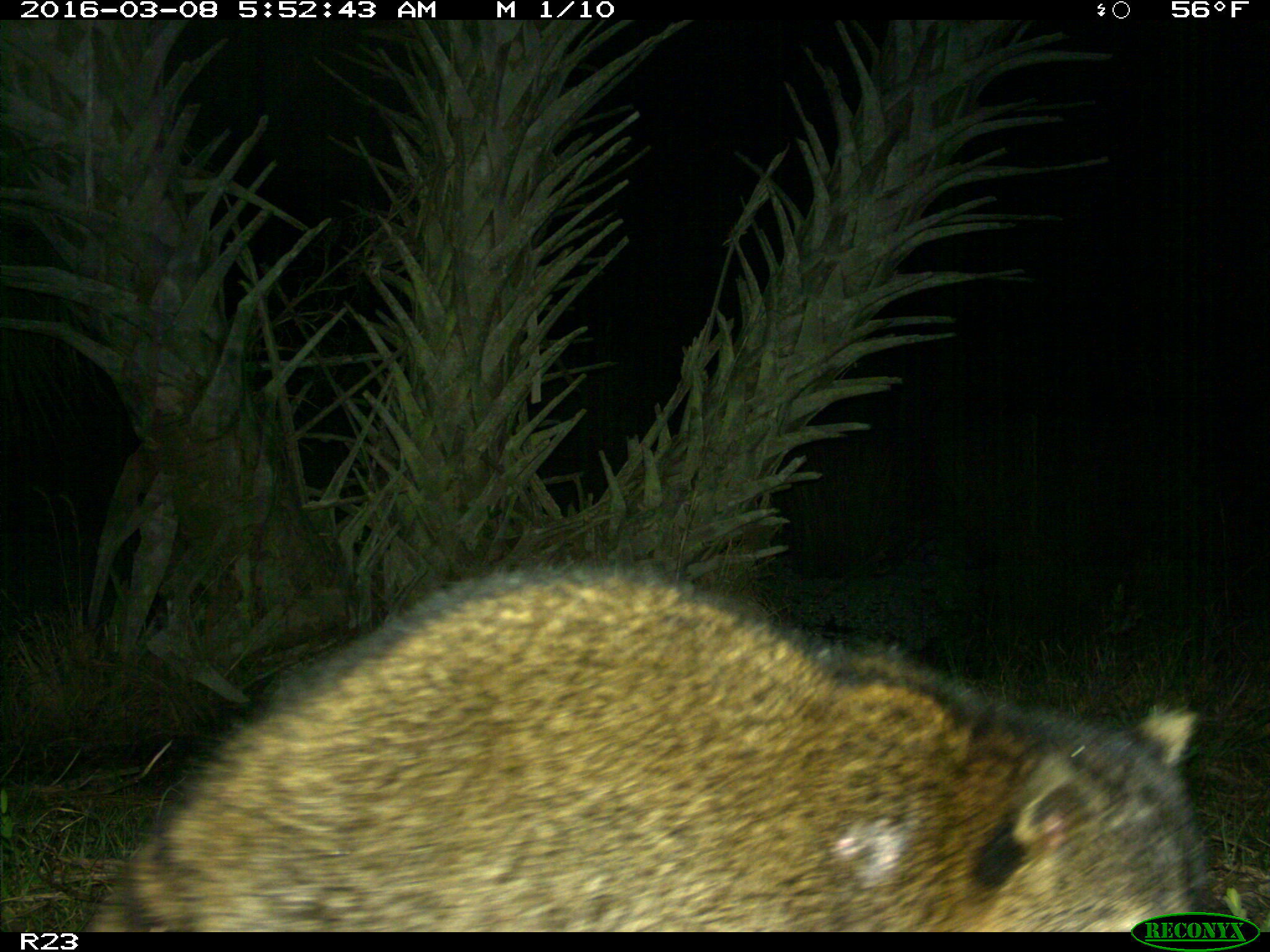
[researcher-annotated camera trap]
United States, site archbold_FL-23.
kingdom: Animalia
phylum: Chordata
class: Mammalia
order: Carnivora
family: Procyonidae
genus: Procyon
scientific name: Procyon lotor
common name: common raccoon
Procyon lotor (common raccoon).